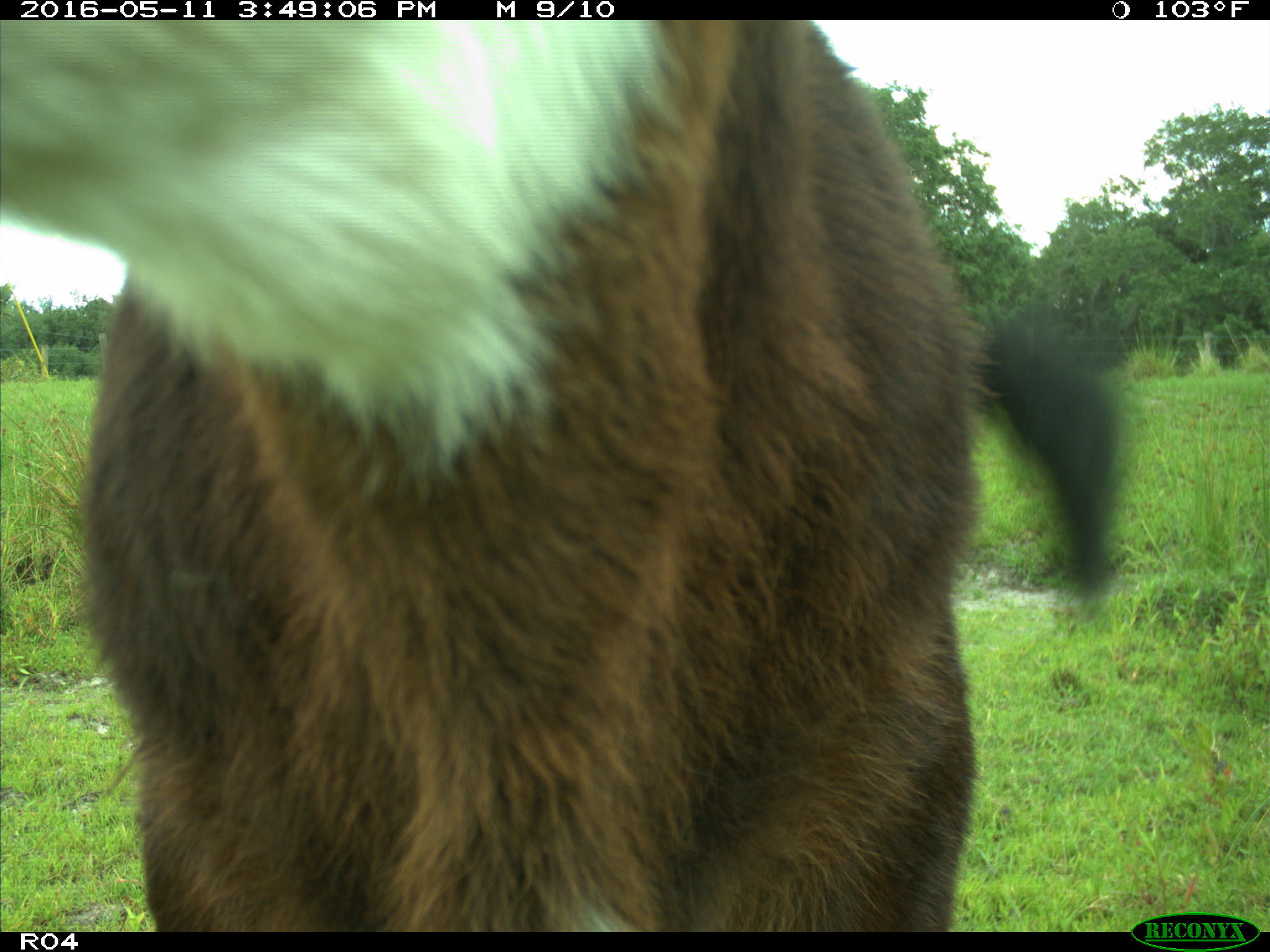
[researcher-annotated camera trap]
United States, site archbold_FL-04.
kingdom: Animalia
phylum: Chordata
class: Mammalia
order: Artiodactyla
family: Bovidae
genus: Bos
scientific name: Bos taurus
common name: domestic cow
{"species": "Bos taurus (domestic cow)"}